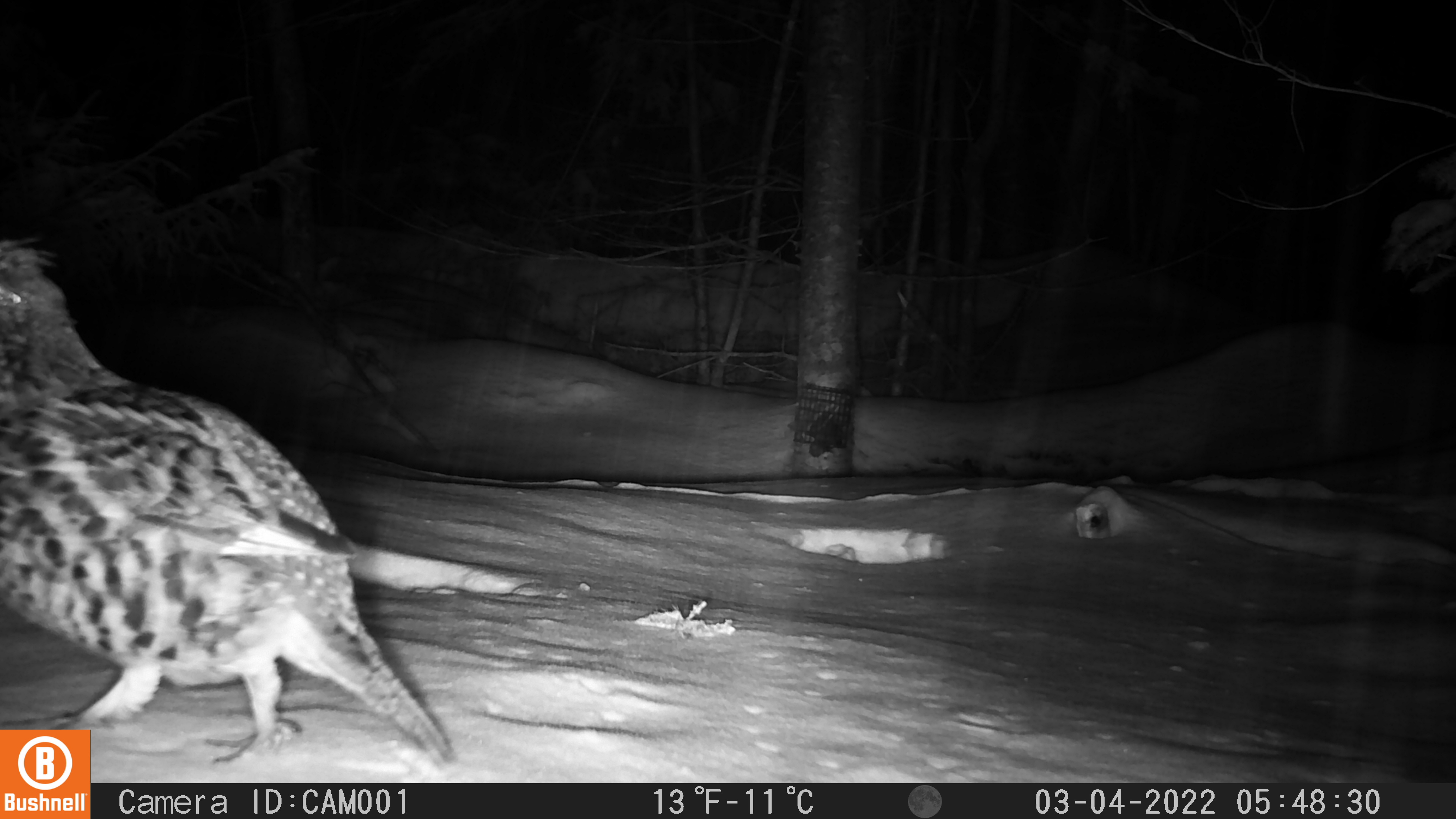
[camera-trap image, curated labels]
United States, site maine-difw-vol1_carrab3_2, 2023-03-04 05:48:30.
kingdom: Animalia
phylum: Chordata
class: Aves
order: Galliformes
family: Phasianidae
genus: Bonasa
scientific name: Bonasa umbellus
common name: ruffed grouse